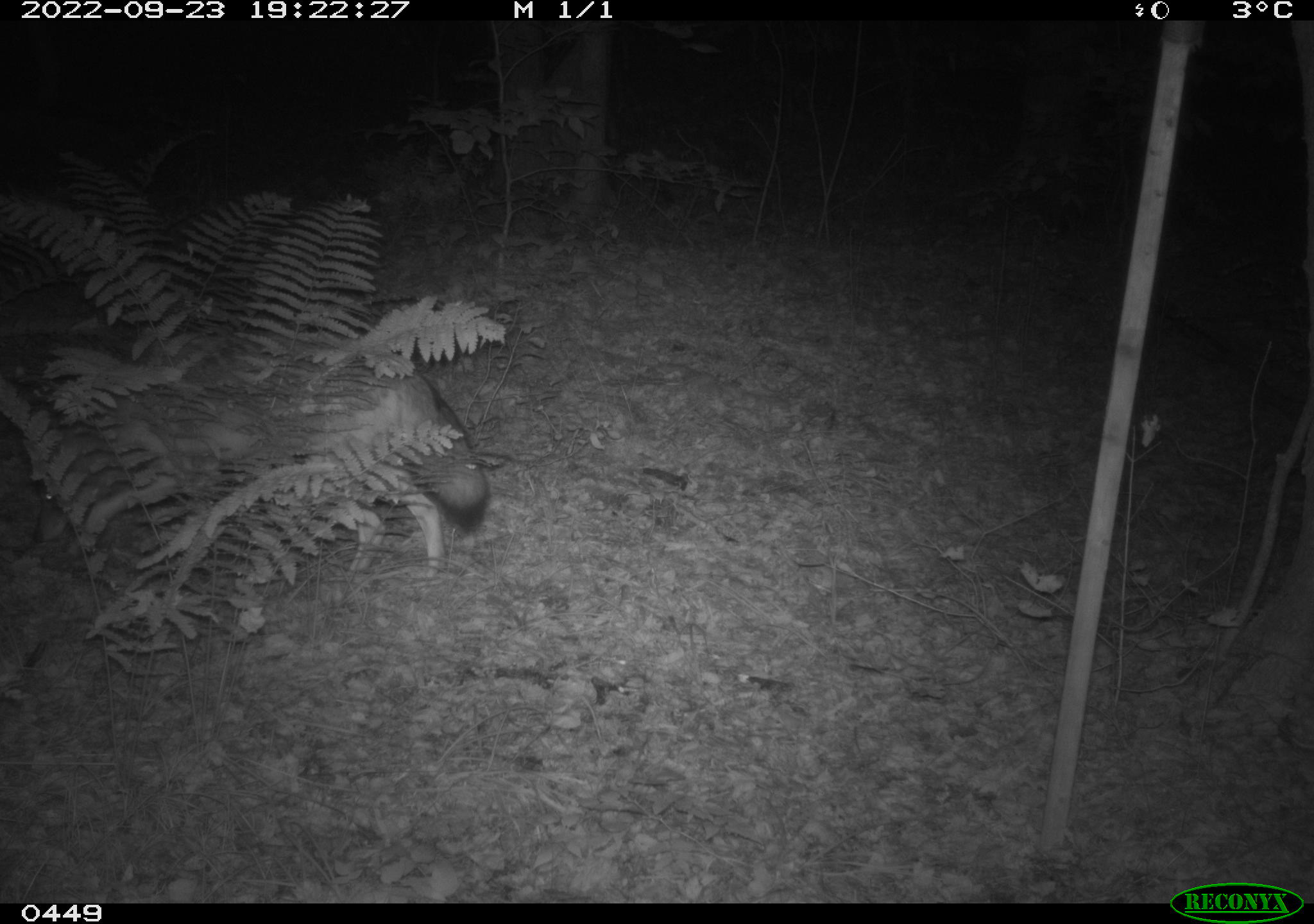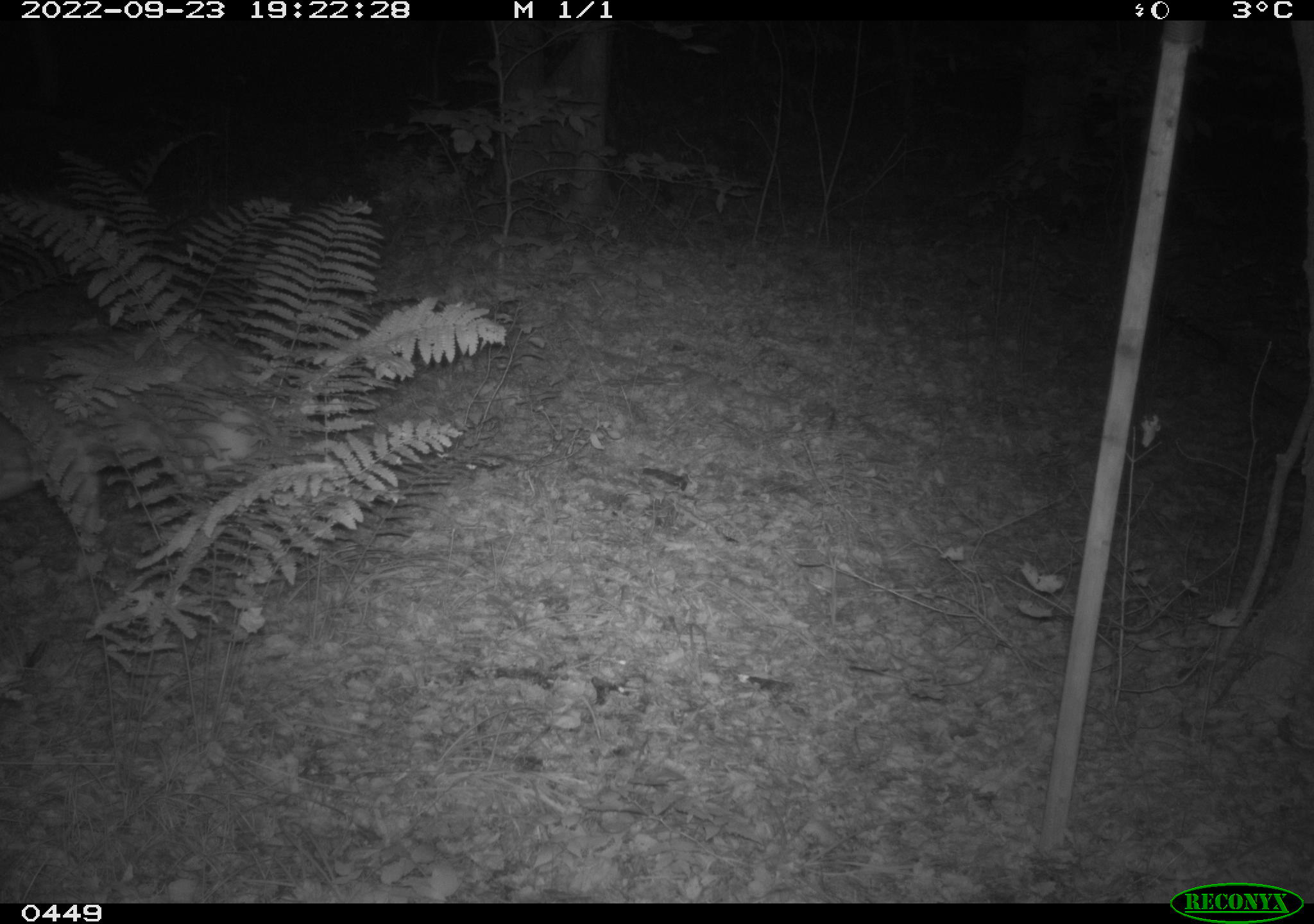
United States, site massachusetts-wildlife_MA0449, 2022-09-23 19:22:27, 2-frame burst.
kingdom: Animalia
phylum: Chordata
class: Mammalia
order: Carnivora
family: Canidae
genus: Canis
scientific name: Canis latrans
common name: coyote